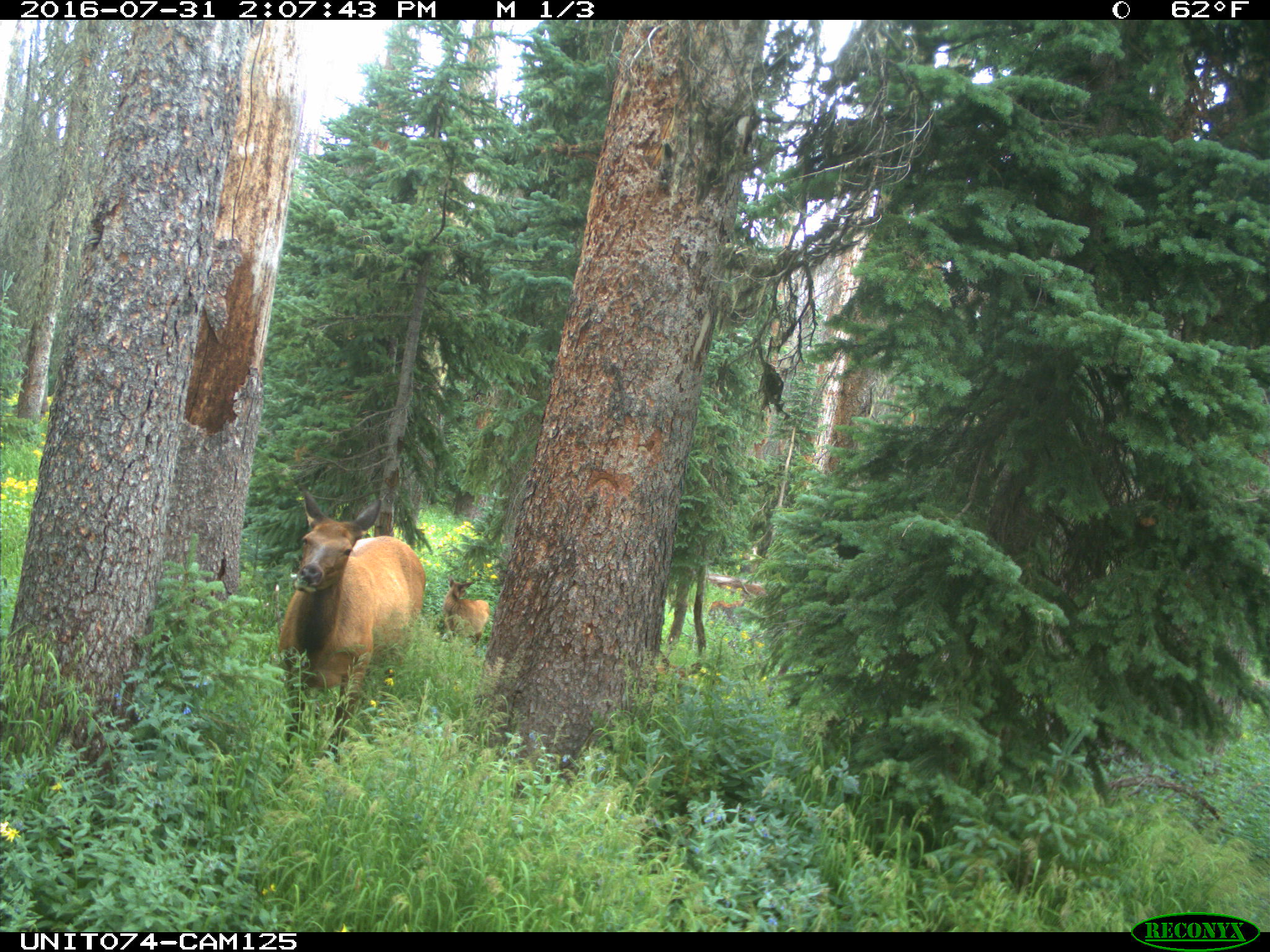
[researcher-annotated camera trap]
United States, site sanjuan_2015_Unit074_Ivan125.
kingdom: Animalia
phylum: Chordata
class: Mammalia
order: Artiodactyla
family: Cervidae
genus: Cervus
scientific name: Cervus elaphus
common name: red deer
Cervus elaphus (red deer).